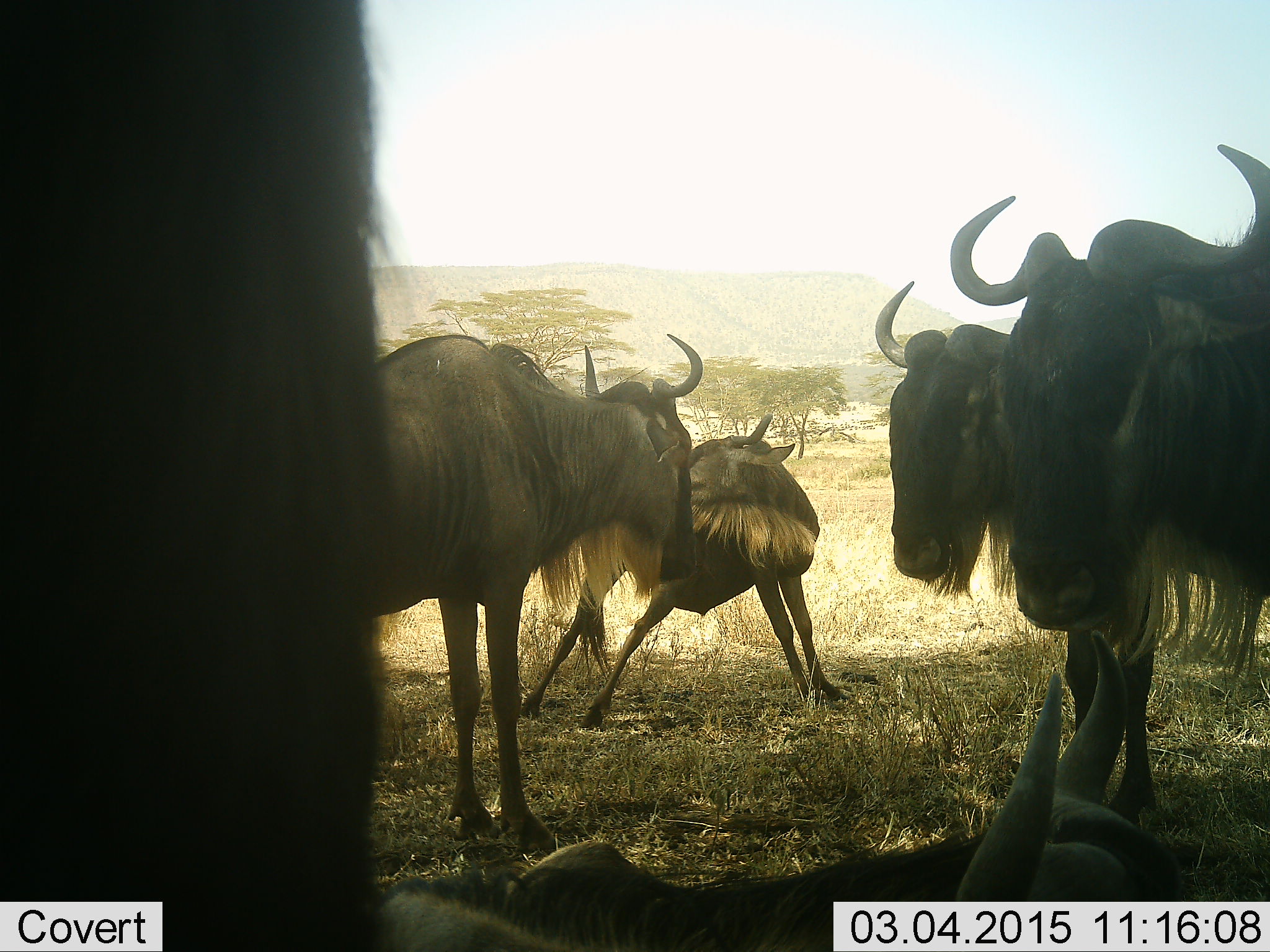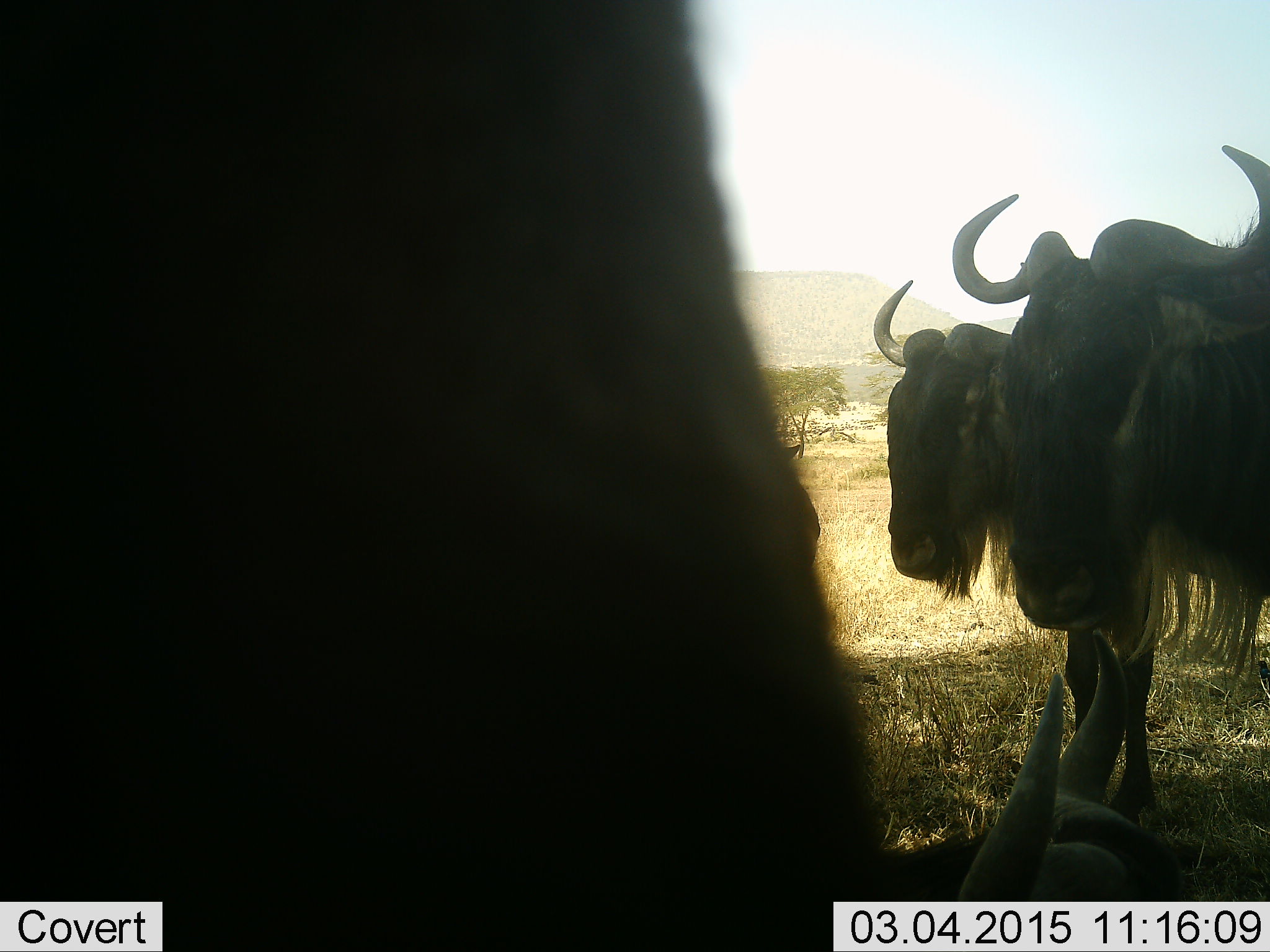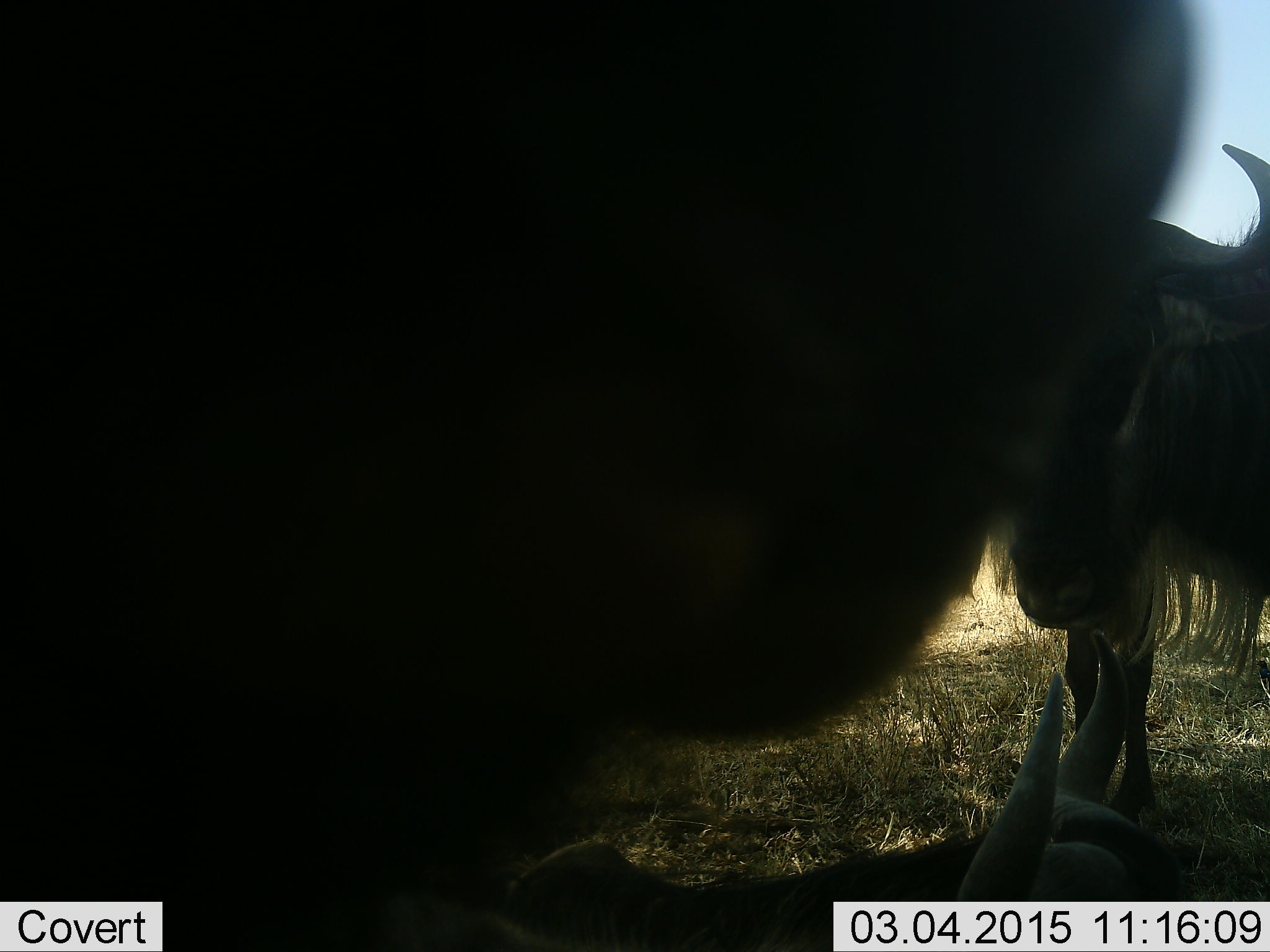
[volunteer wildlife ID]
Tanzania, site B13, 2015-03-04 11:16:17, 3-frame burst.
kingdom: Animalia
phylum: Chordata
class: Mammalia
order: Artiodactyla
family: Bovidae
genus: Connochaetes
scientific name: Connochaetes taurinus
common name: blue wildebeest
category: wildebeest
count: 6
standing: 80%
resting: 70%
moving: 40%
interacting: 10%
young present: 10%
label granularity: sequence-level